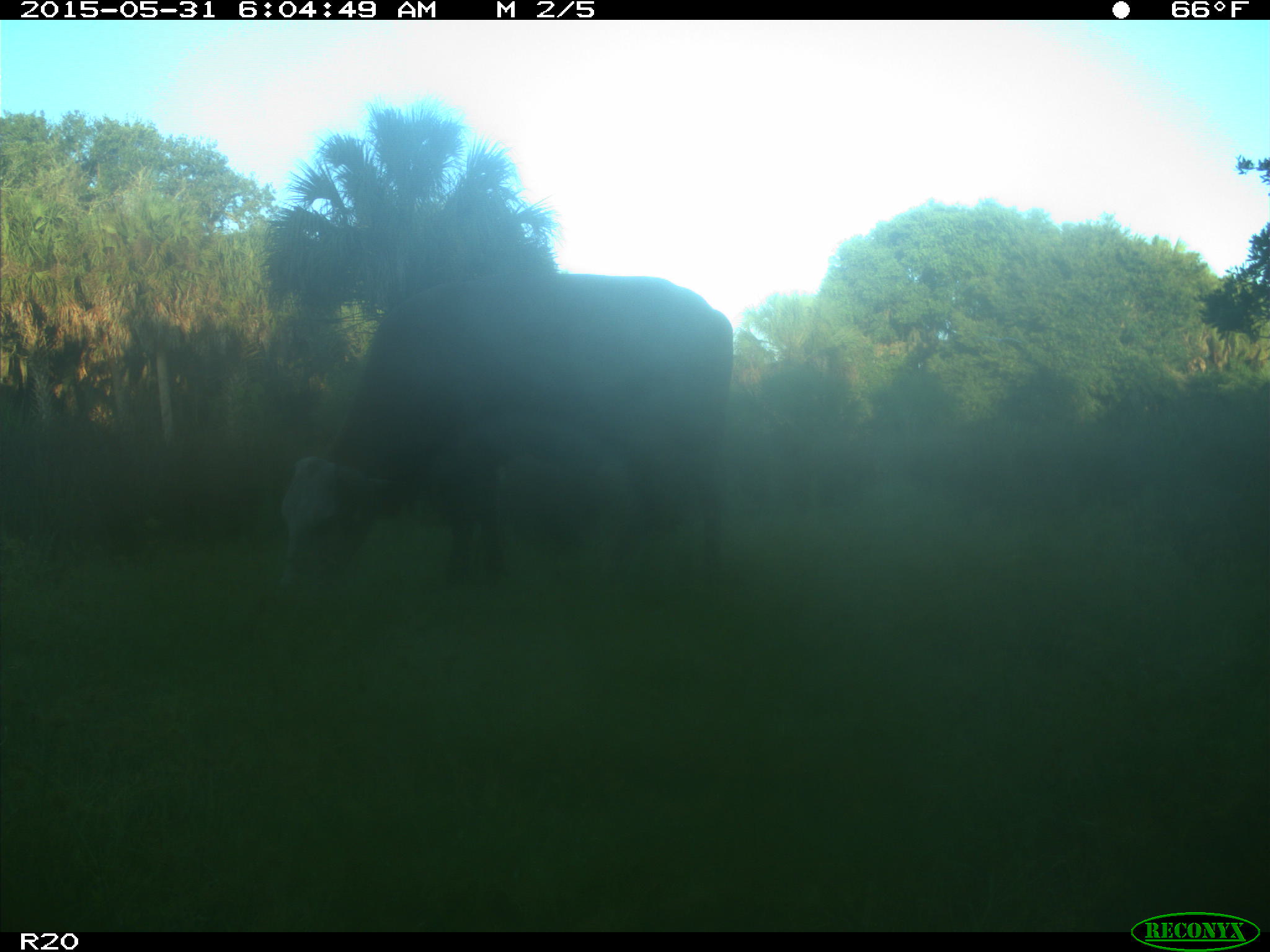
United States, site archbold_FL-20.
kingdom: Animalia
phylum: Chordata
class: Mammalia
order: Artiodactyla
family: Bovidae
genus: Bos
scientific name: Bos taurus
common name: domestic cow